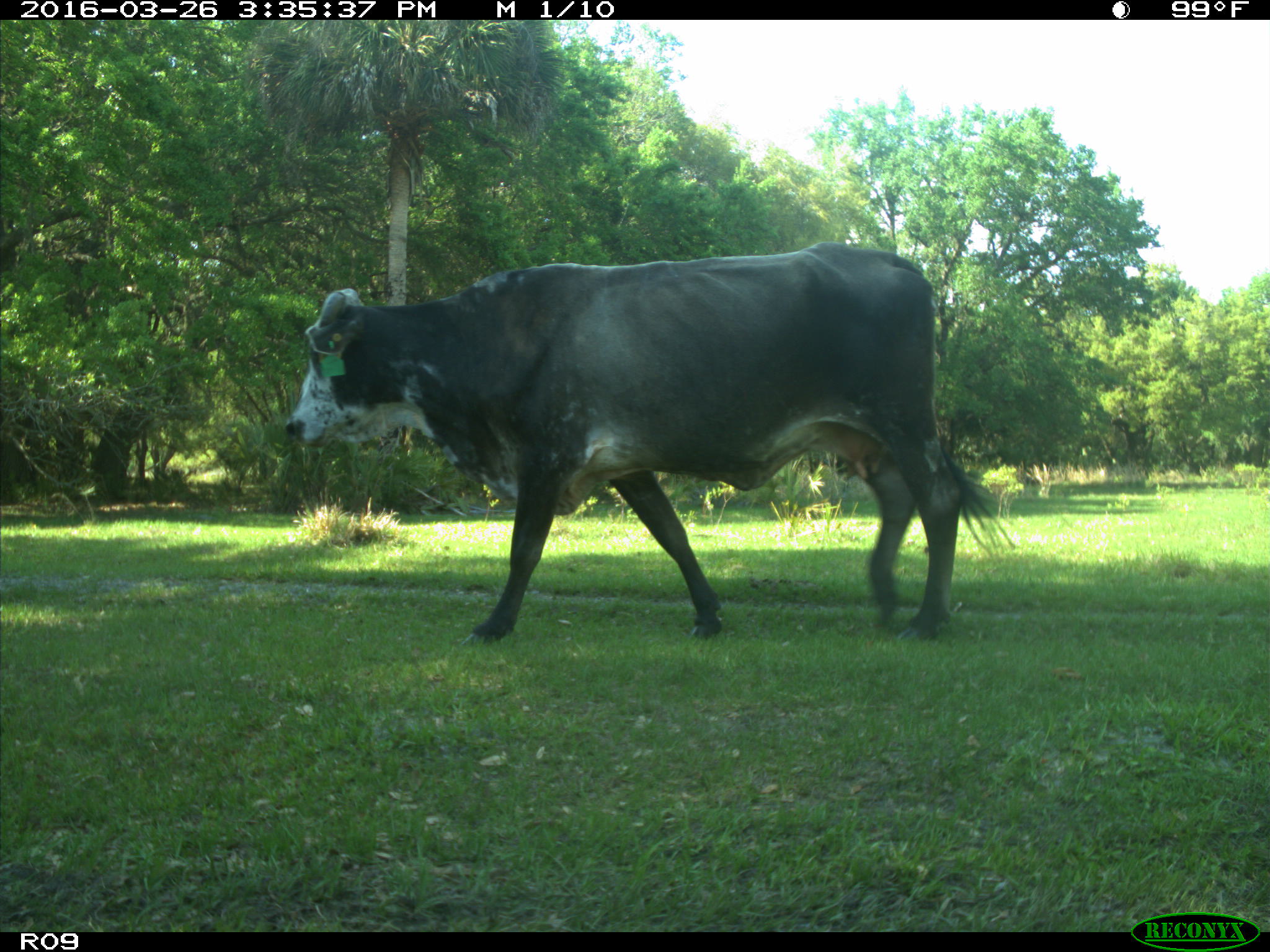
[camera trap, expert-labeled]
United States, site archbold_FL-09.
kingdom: Animalia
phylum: Chordata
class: Mammalia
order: Artiodactyla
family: Bovidae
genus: Bos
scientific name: Bos taurus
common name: domestic cow